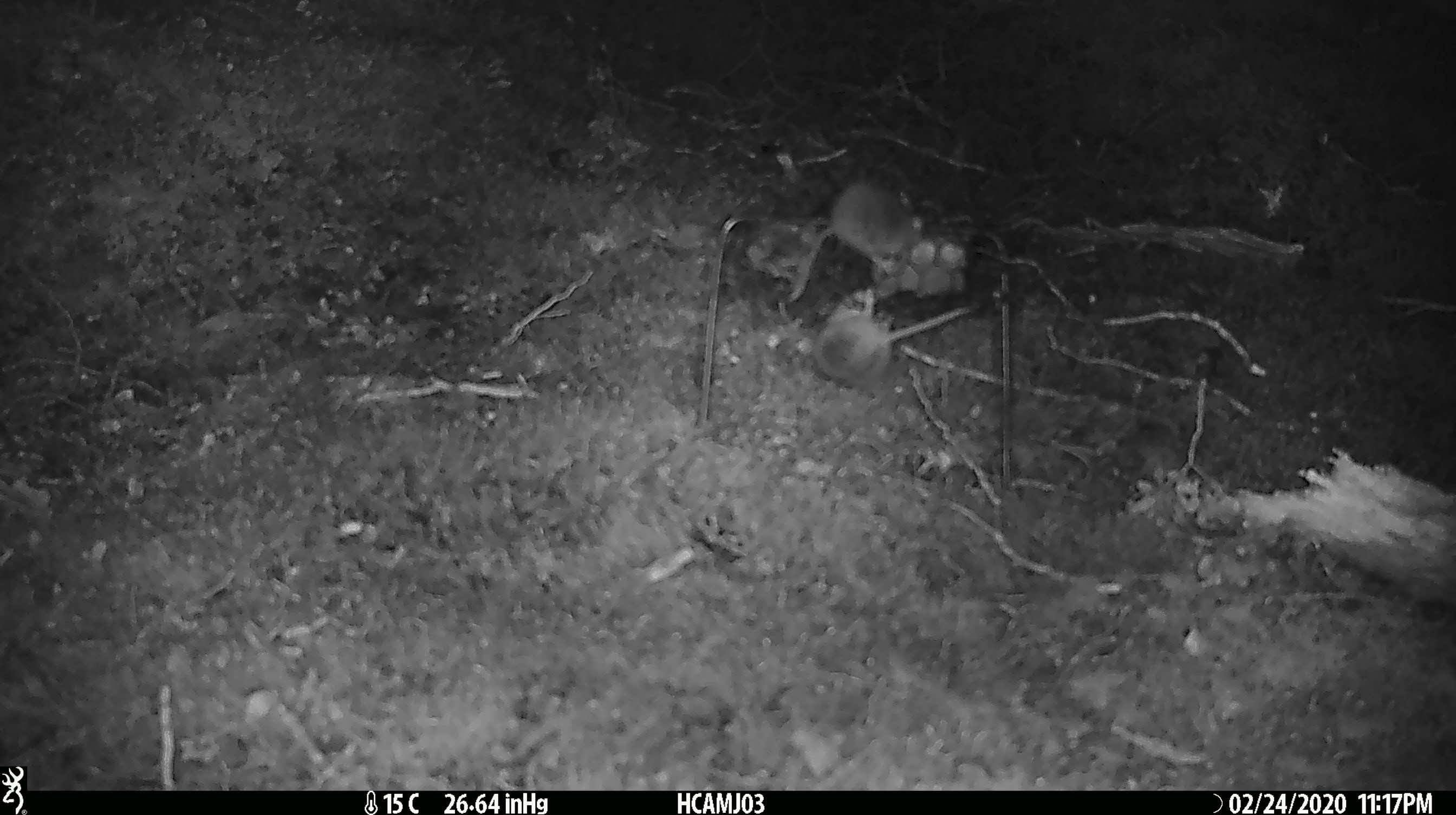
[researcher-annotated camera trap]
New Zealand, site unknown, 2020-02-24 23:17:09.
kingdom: Animalia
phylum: Chordata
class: Mammalia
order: Rodentia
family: Muridae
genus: Mus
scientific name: Mus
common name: mouse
Mouse (Mus).